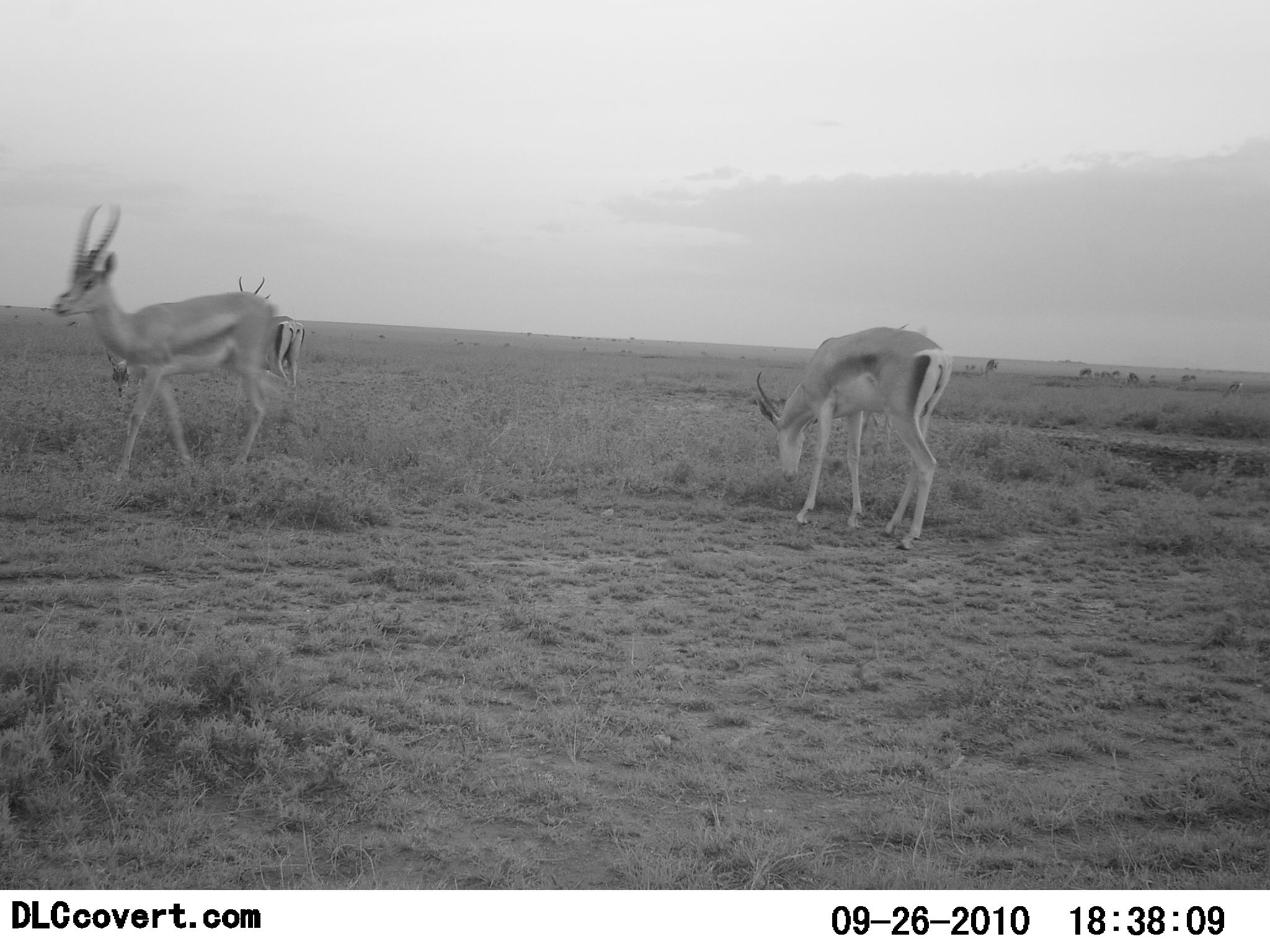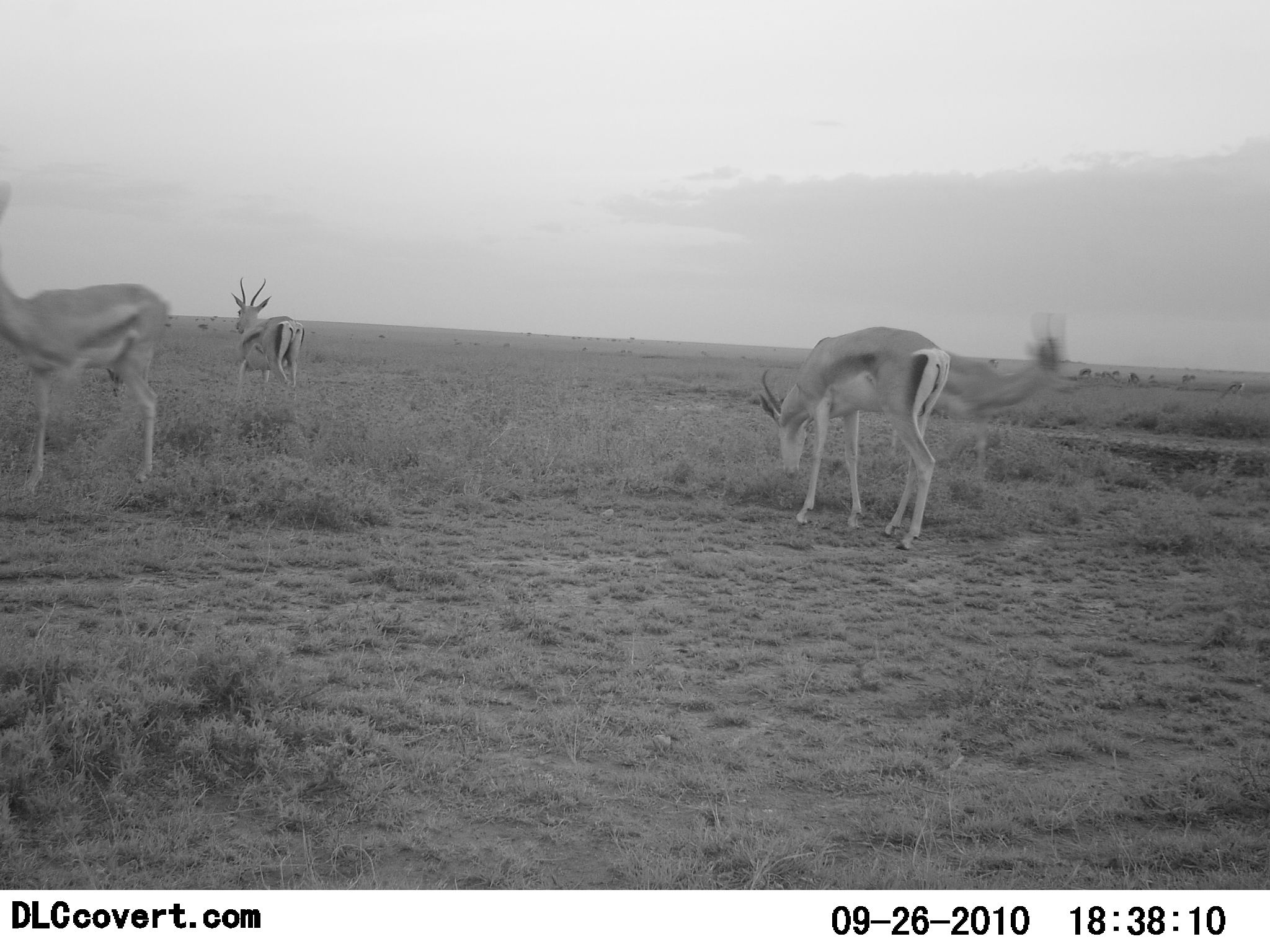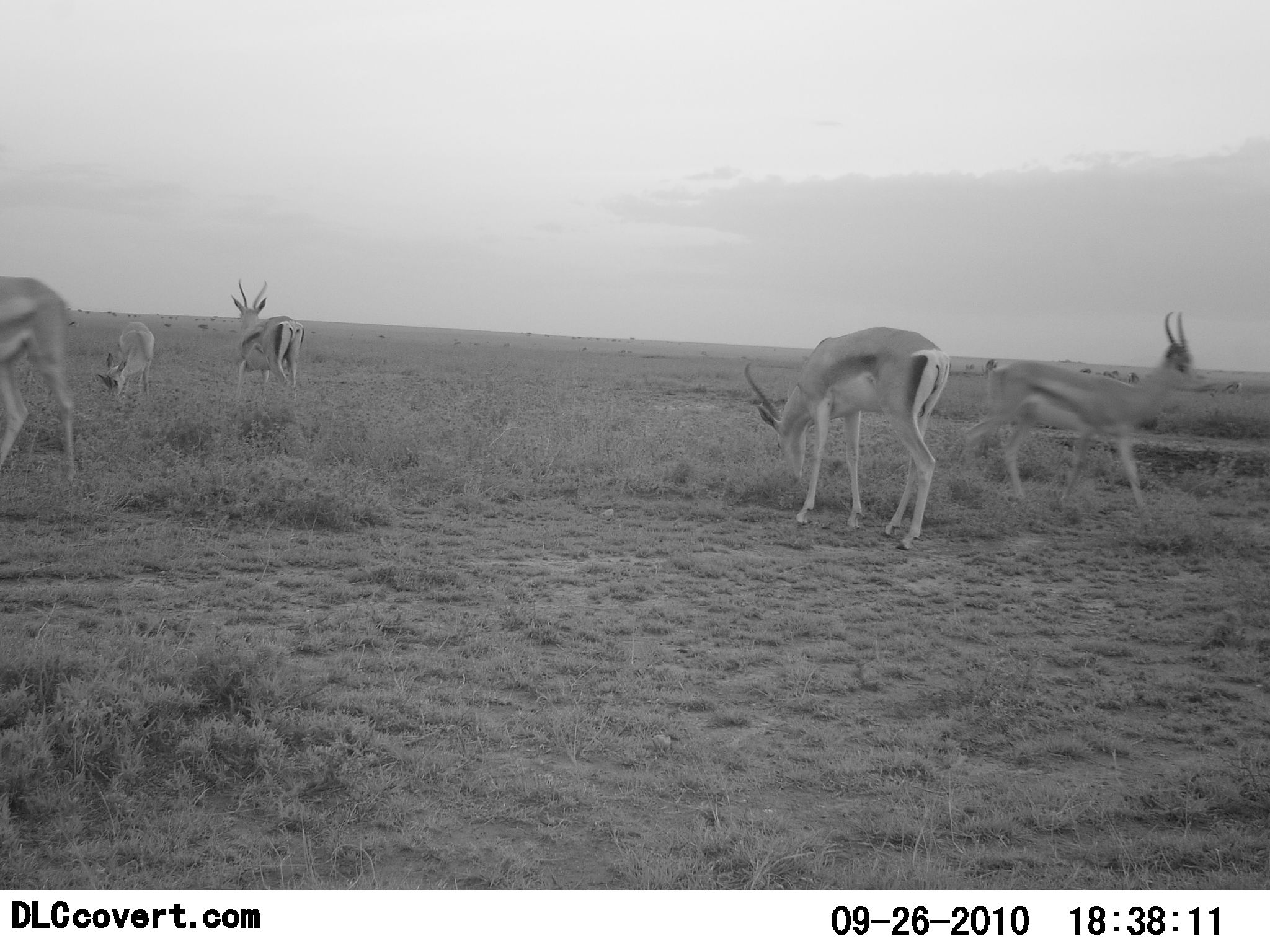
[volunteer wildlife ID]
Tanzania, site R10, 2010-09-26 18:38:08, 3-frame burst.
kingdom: Animalia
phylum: Chordata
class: Mammalia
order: Artiodactyla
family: Bovidae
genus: Nanger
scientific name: Nanger granti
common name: grant's gazelle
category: gazellegrants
Gazellegrants (grant's gazelle) (Nanger granti), count 5. Behavior (volunteer vote fractions): standing 60%, resting 0%, moving 70%, interacting 0%. Young present (vote fraction): 0%. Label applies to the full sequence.